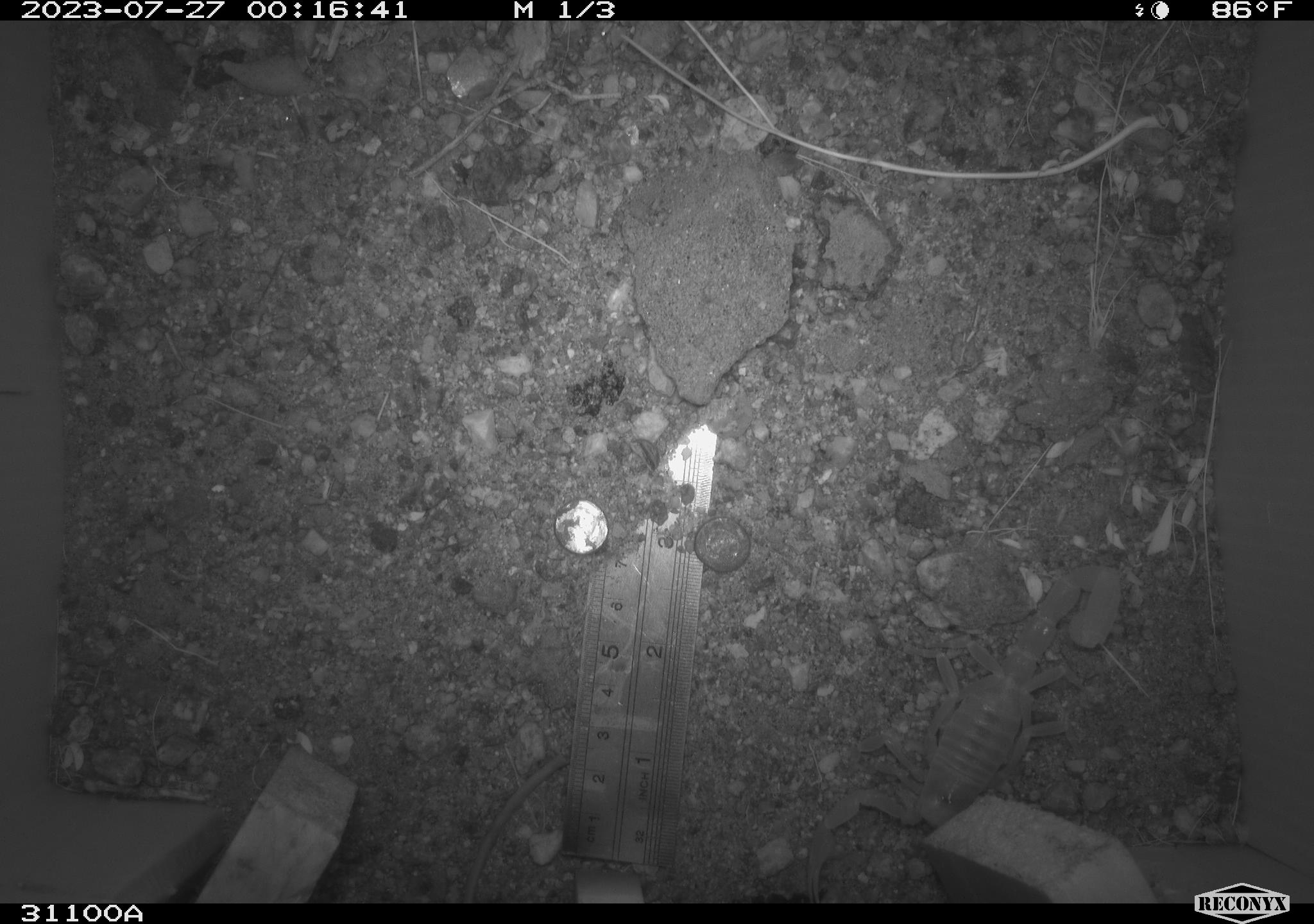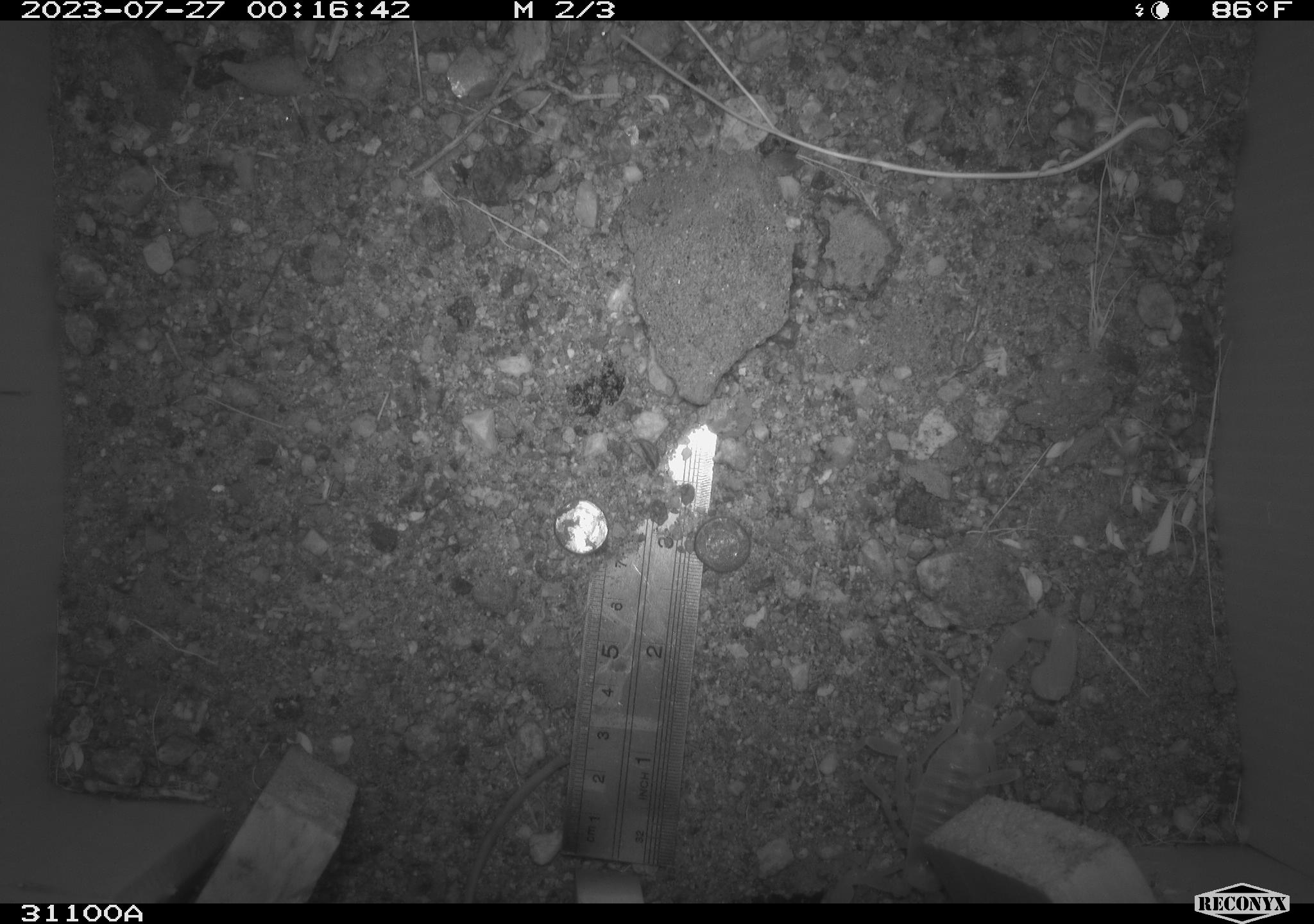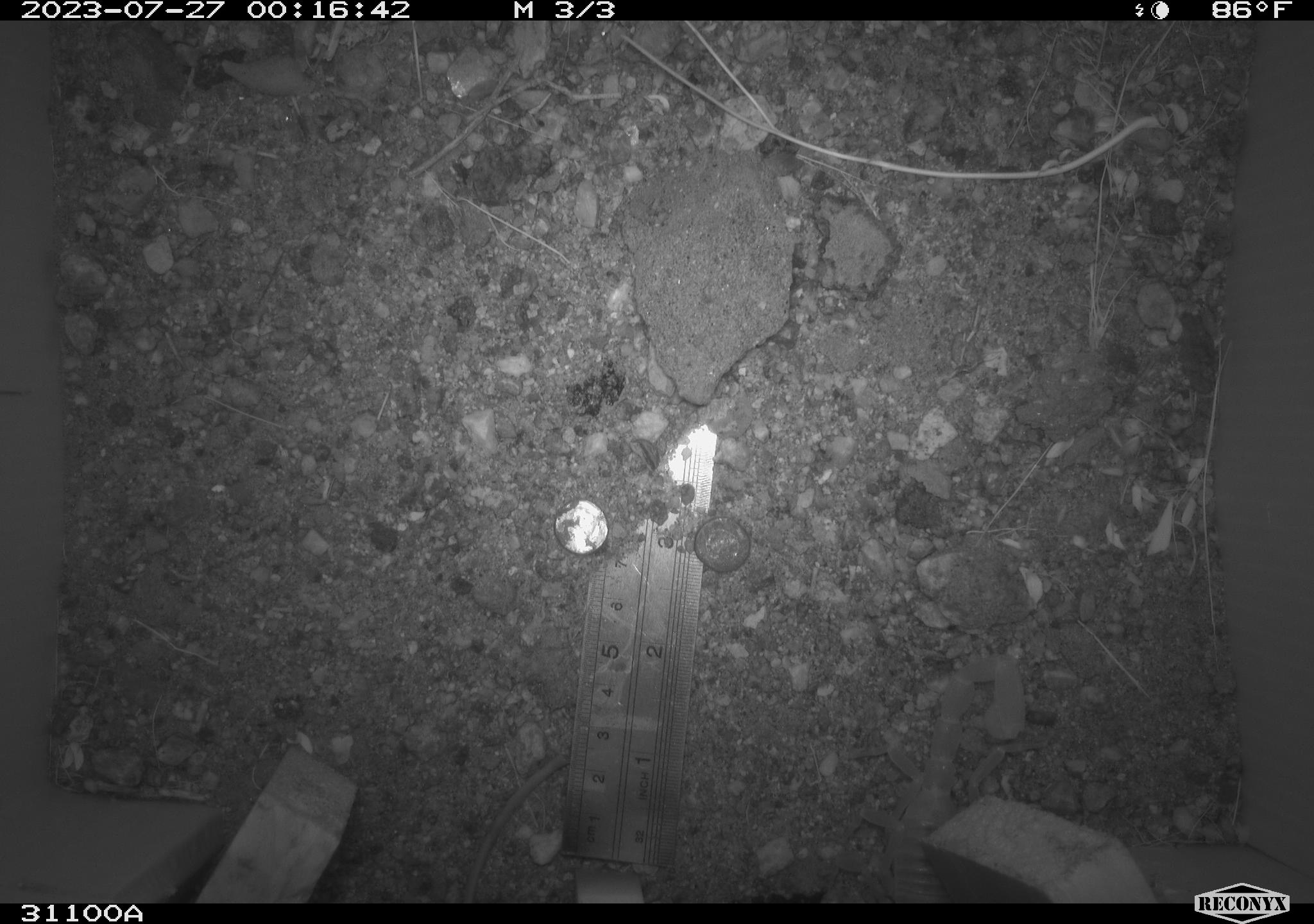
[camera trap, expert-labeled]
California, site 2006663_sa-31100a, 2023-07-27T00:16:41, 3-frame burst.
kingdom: Animalia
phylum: Arthropoda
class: Arachnida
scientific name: Arachnida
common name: arachnids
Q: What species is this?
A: Arachnids (Arachnida).